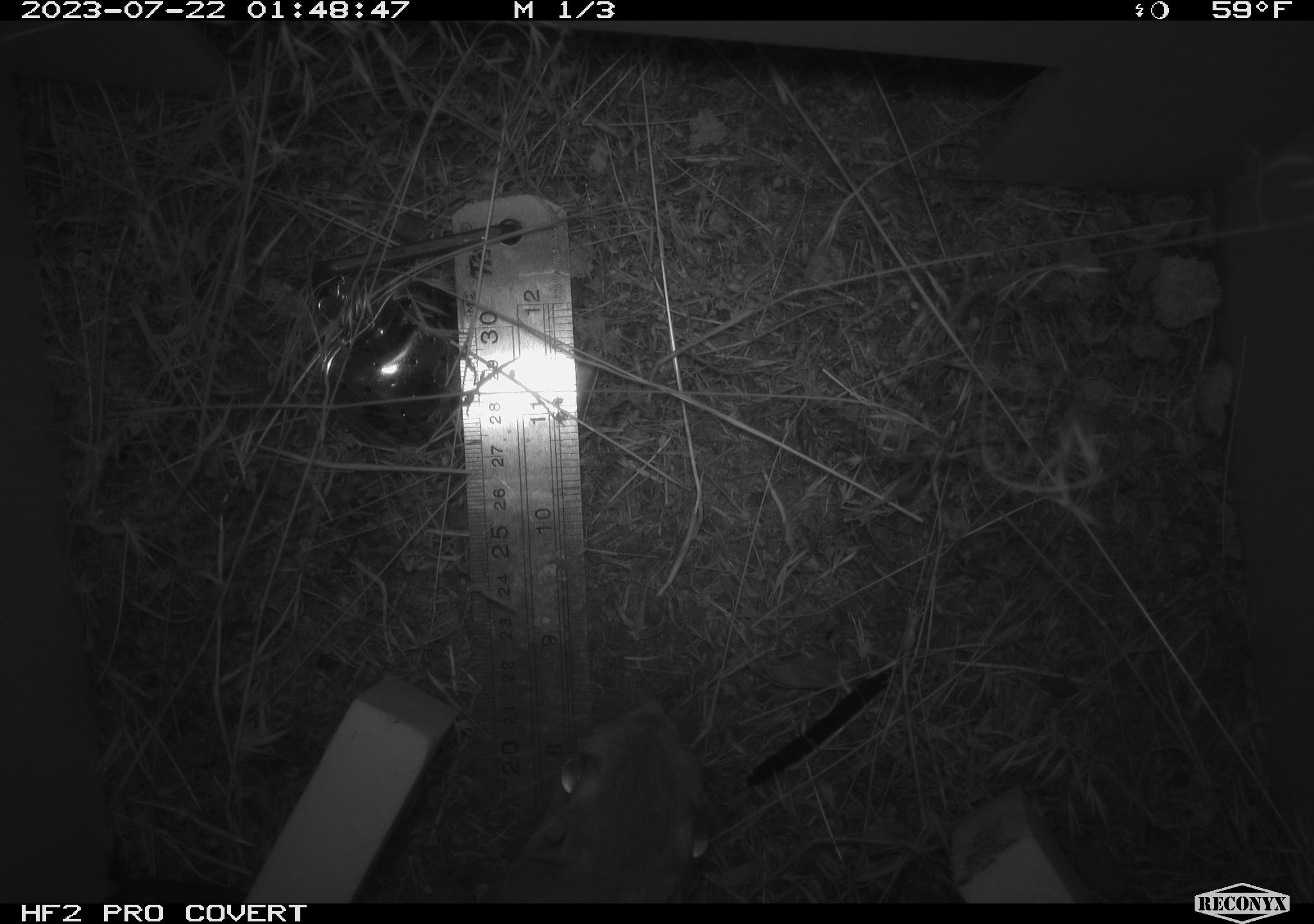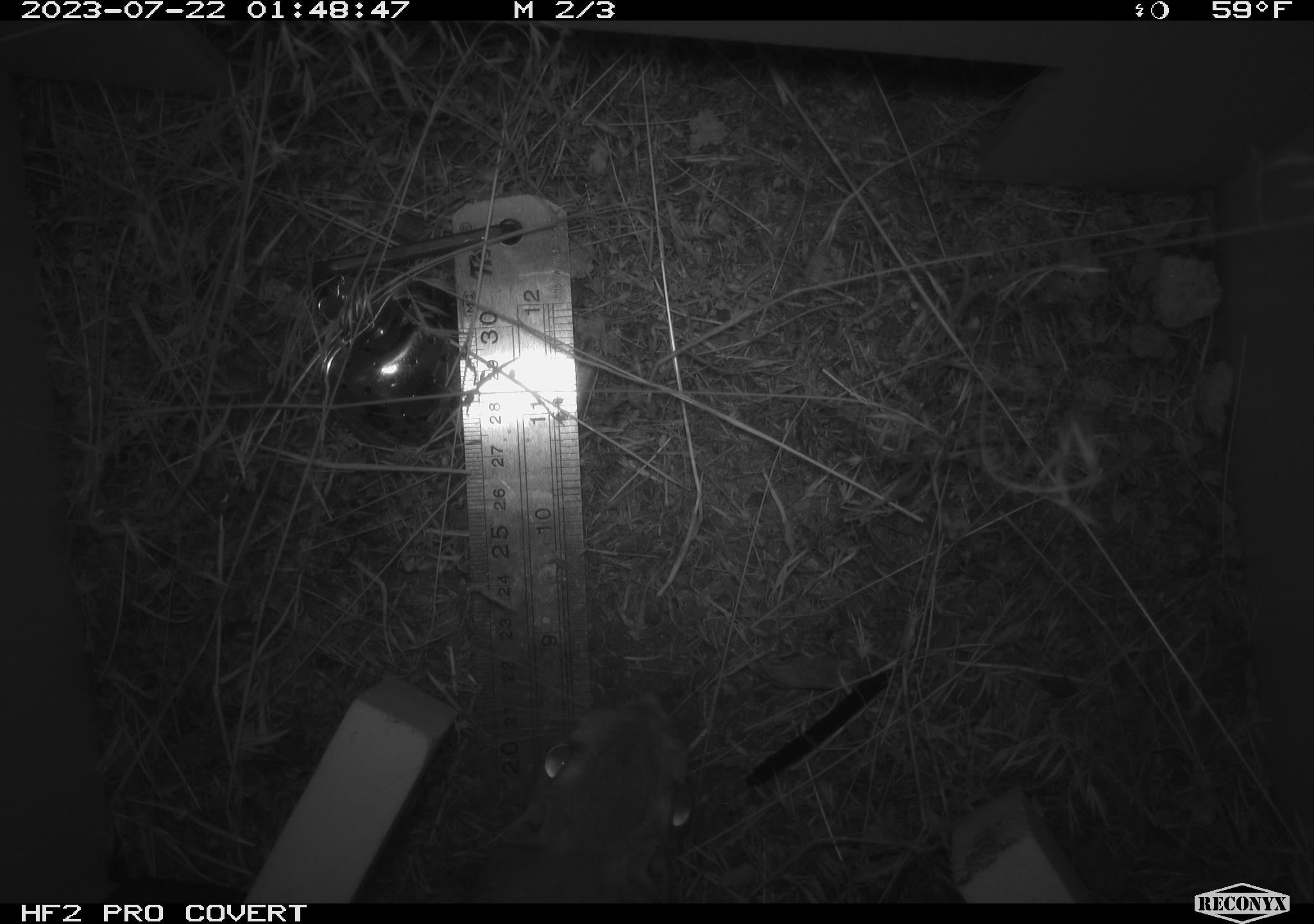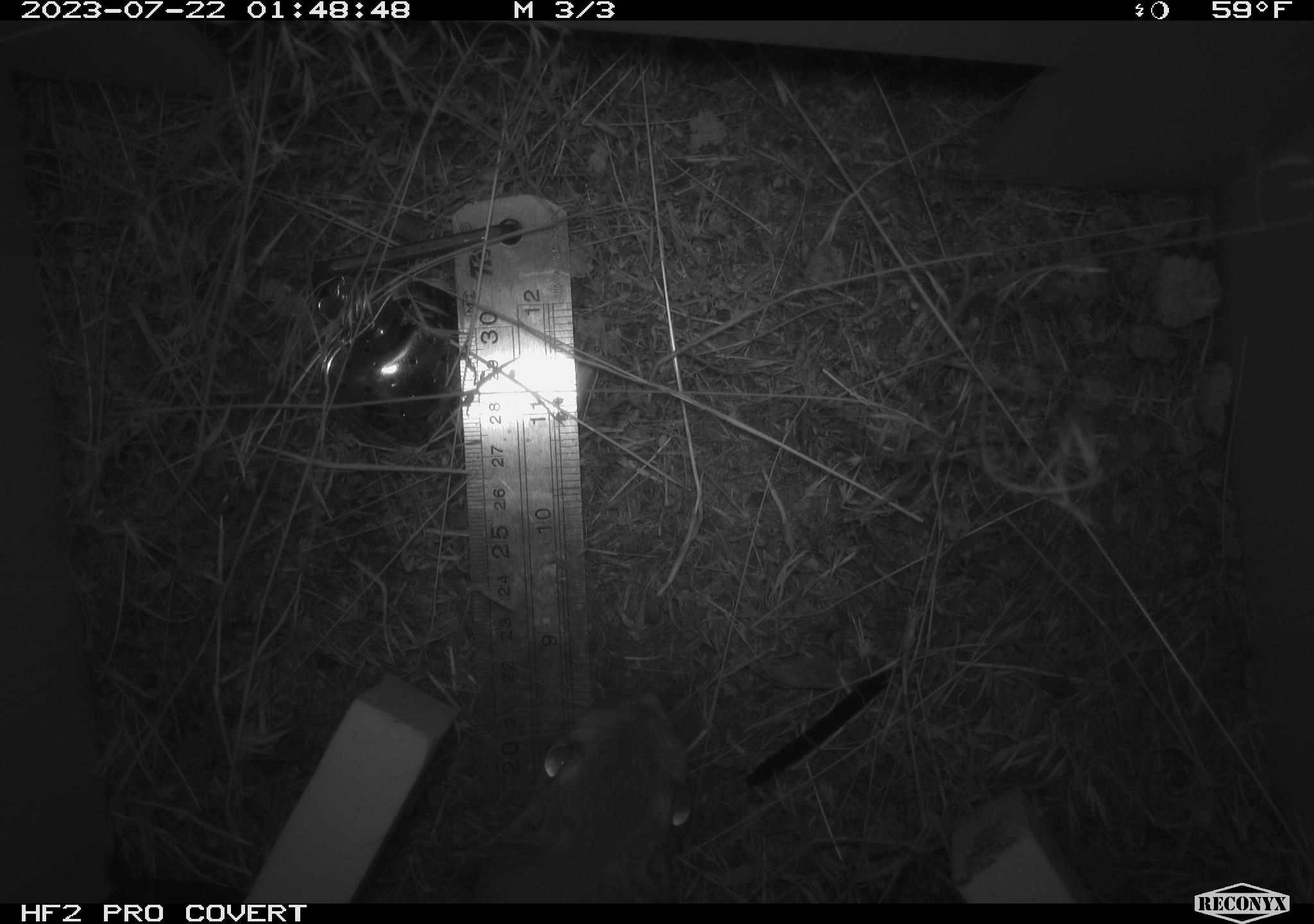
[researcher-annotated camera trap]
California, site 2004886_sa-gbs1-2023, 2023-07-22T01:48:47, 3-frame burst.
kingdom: Animalia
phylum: Chordata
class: Mammalia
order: Rodentia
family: Heteromyidae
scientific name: Heteromyidae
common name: kangaroo rats and pocket mice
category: heteromyidae family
Heteromyidae family (kangaroo rats and pocket mice) (Heteromyidae).